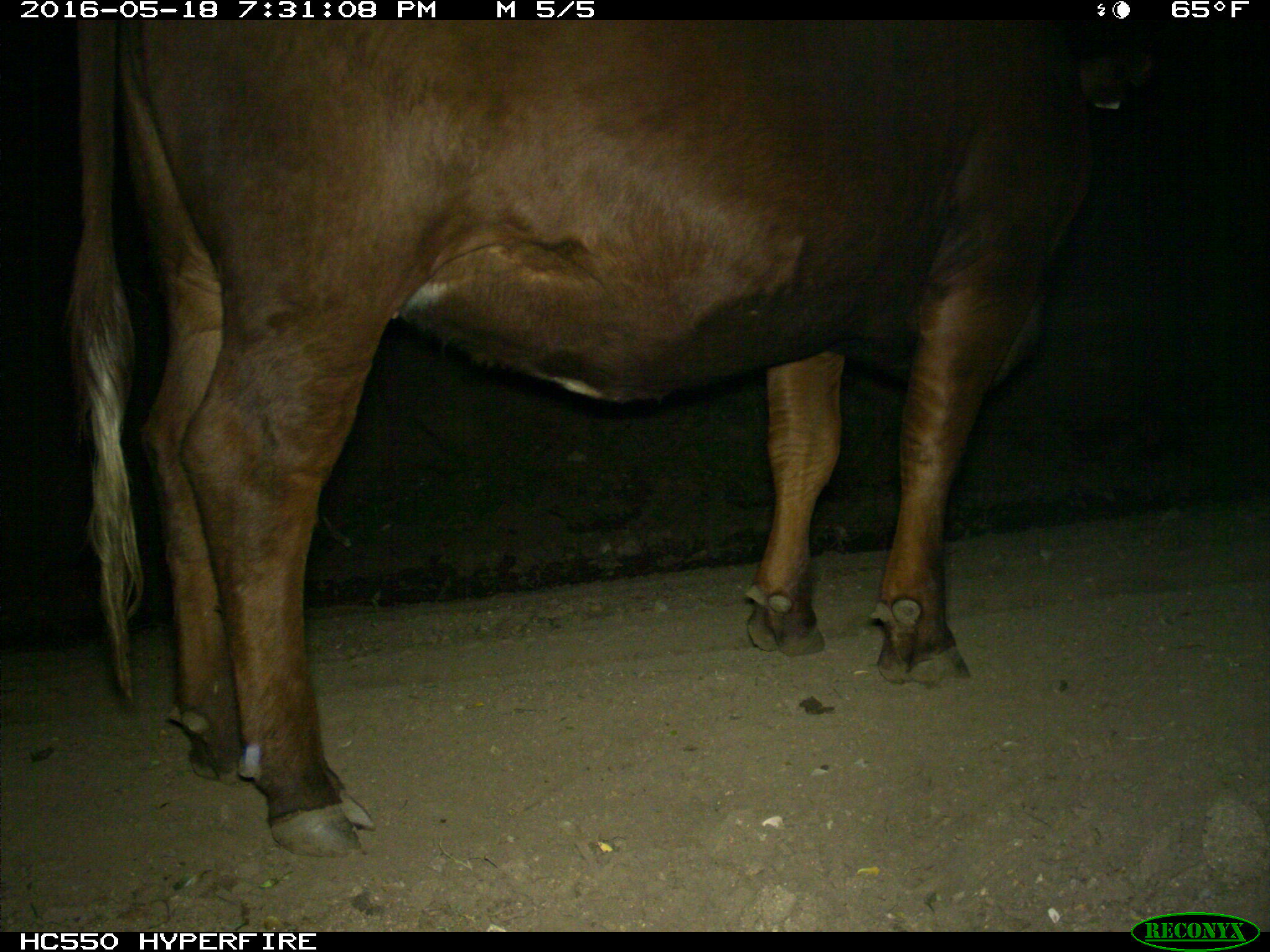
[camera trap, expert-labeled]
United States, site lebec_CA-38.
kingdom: Animalia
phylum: Chordata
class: Mammalia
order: Artiodactyla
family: Bovidae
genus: Bos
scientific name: Bos taurus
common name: domestic cow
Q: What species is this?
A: Bos taurus (domestic cow).